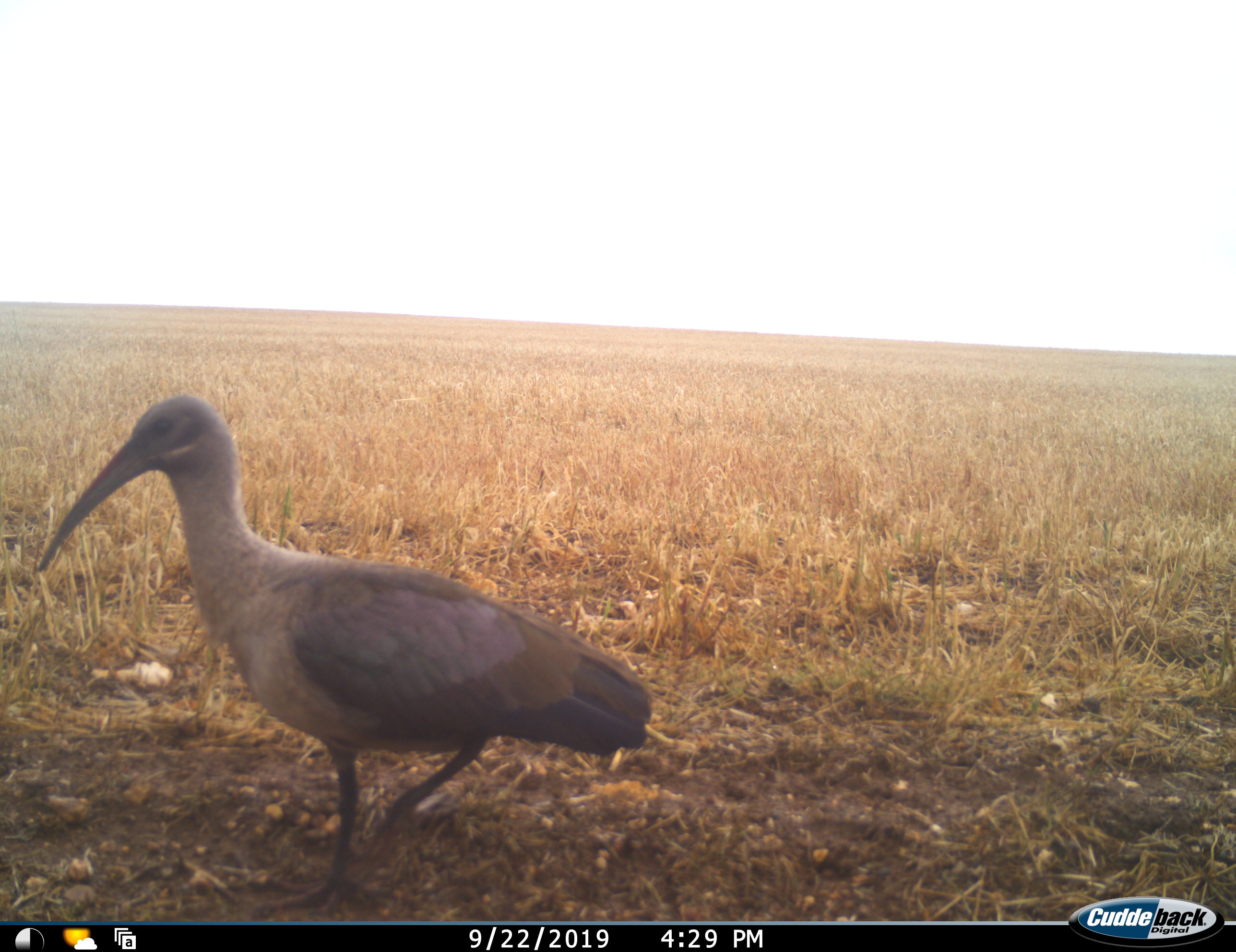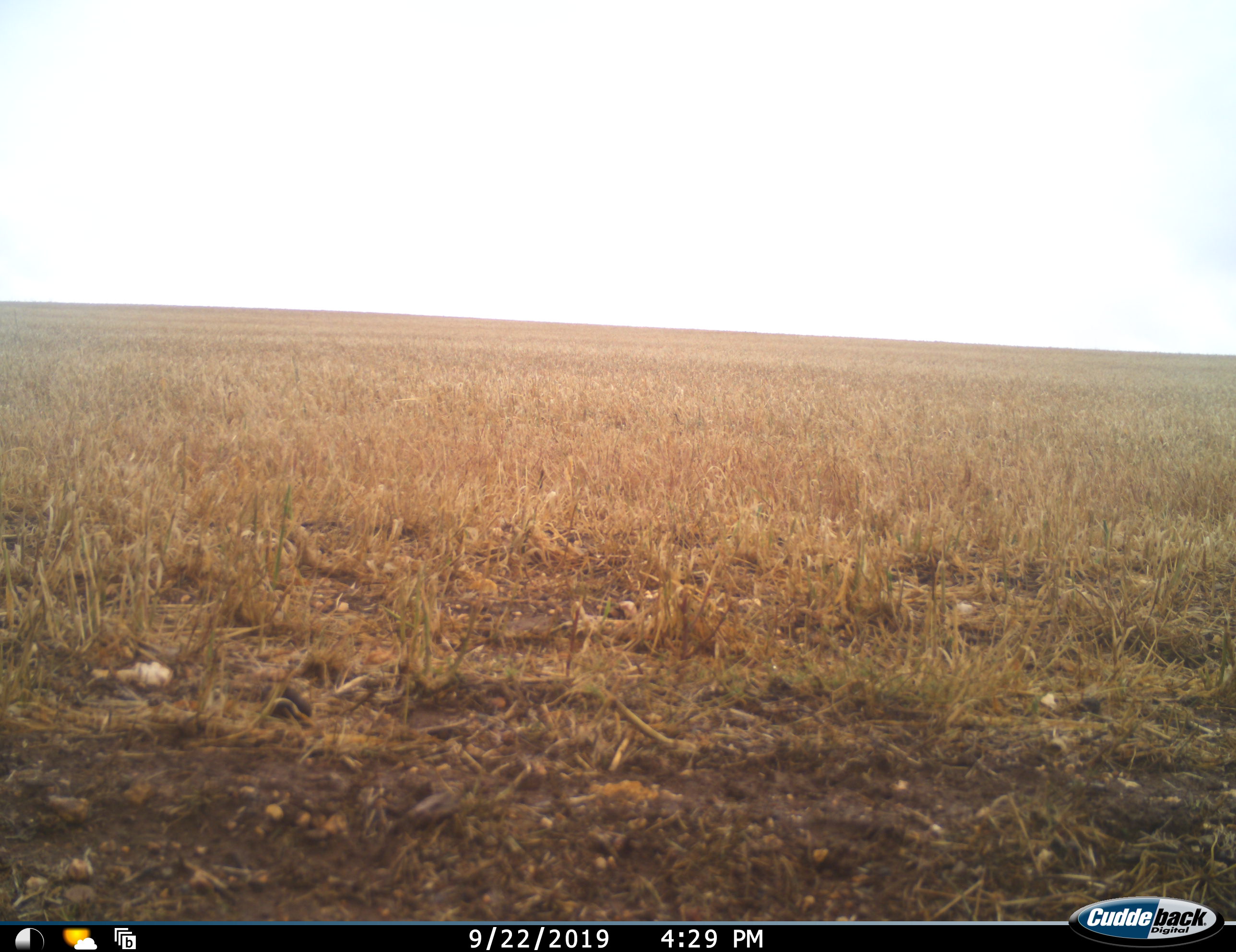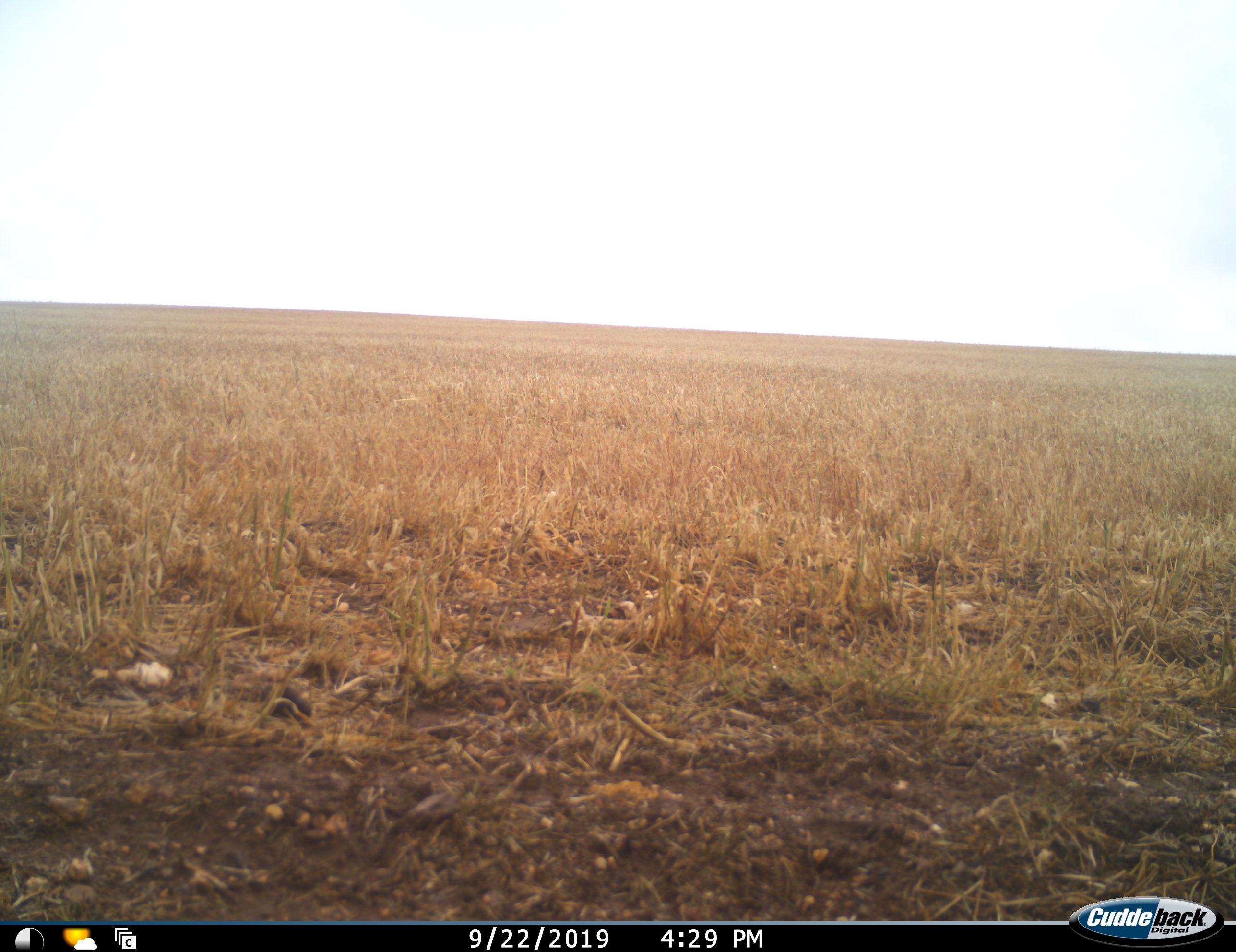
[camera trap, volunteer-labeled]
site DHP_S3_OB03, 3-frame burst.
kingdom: Animalia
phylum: Chordata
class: Aves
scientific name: Aves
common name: bird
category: birdother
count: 1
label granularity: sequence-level